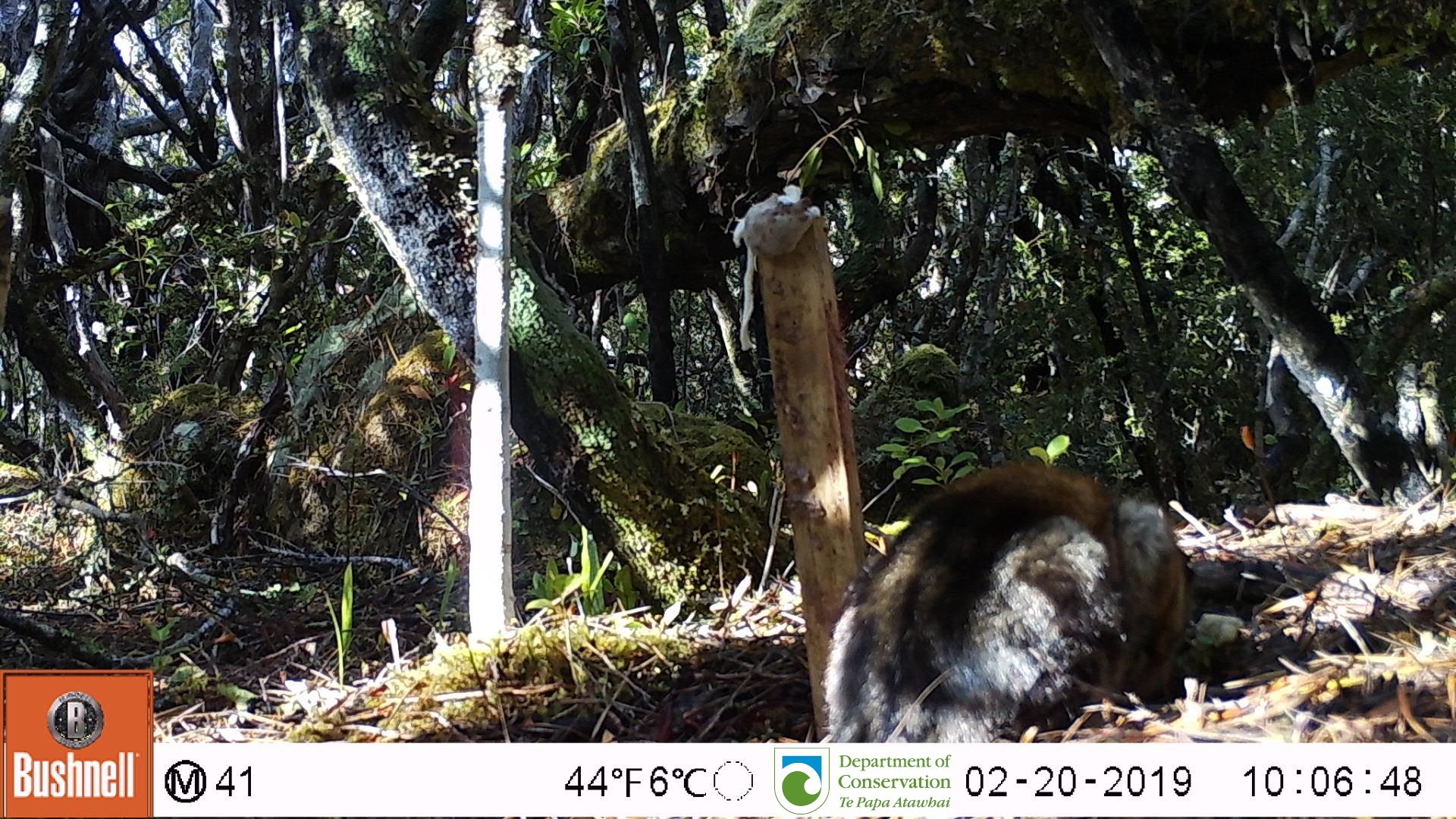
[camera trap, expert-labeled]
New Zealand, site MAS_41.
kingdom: Animalia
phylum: Chordata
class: Mammalia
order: Carnivora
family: Felidae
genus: Felis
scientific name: Felis catus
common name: domestic cat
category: cat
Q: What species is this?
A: Cat (domestic cat) (Felis catus).